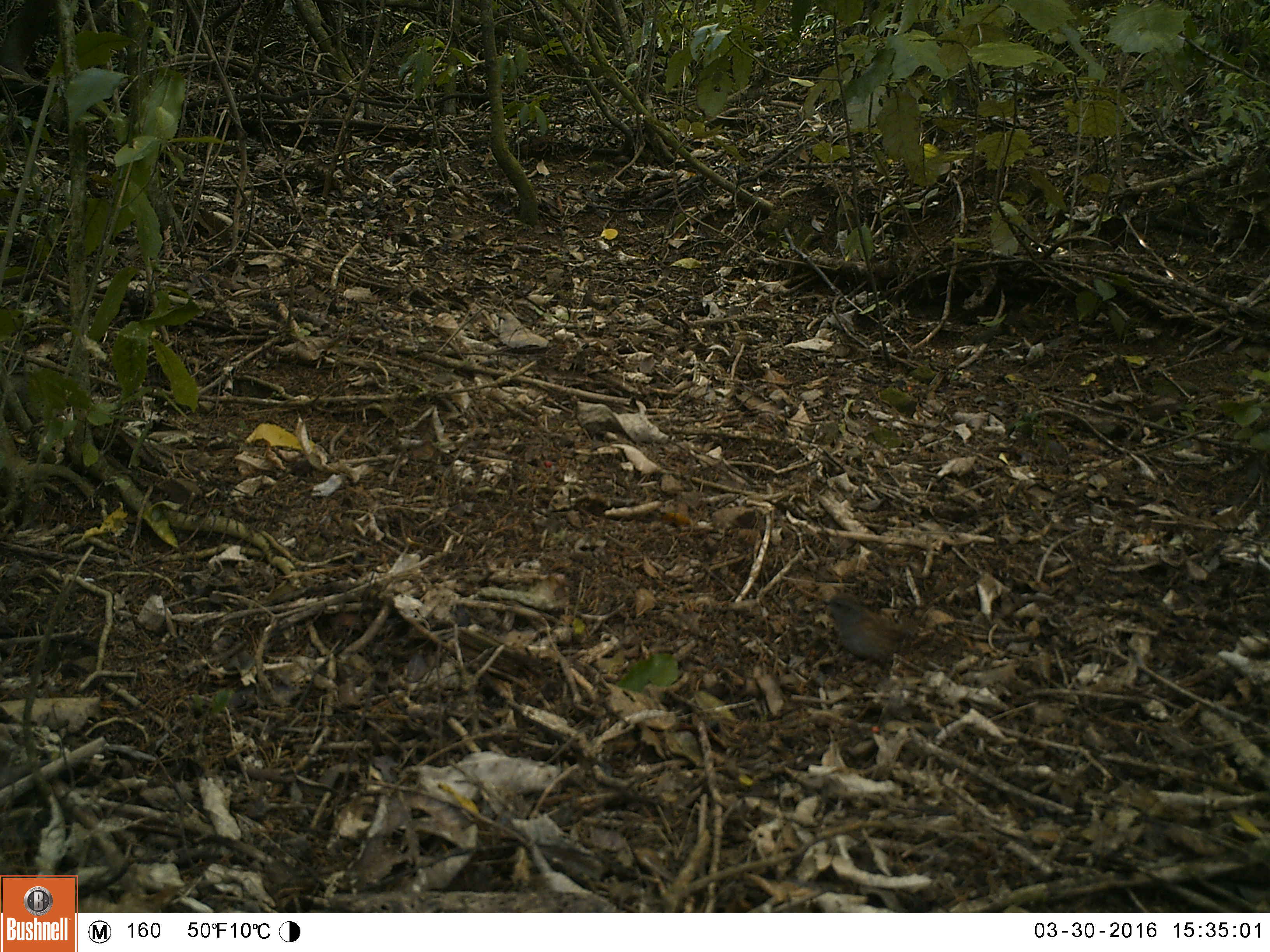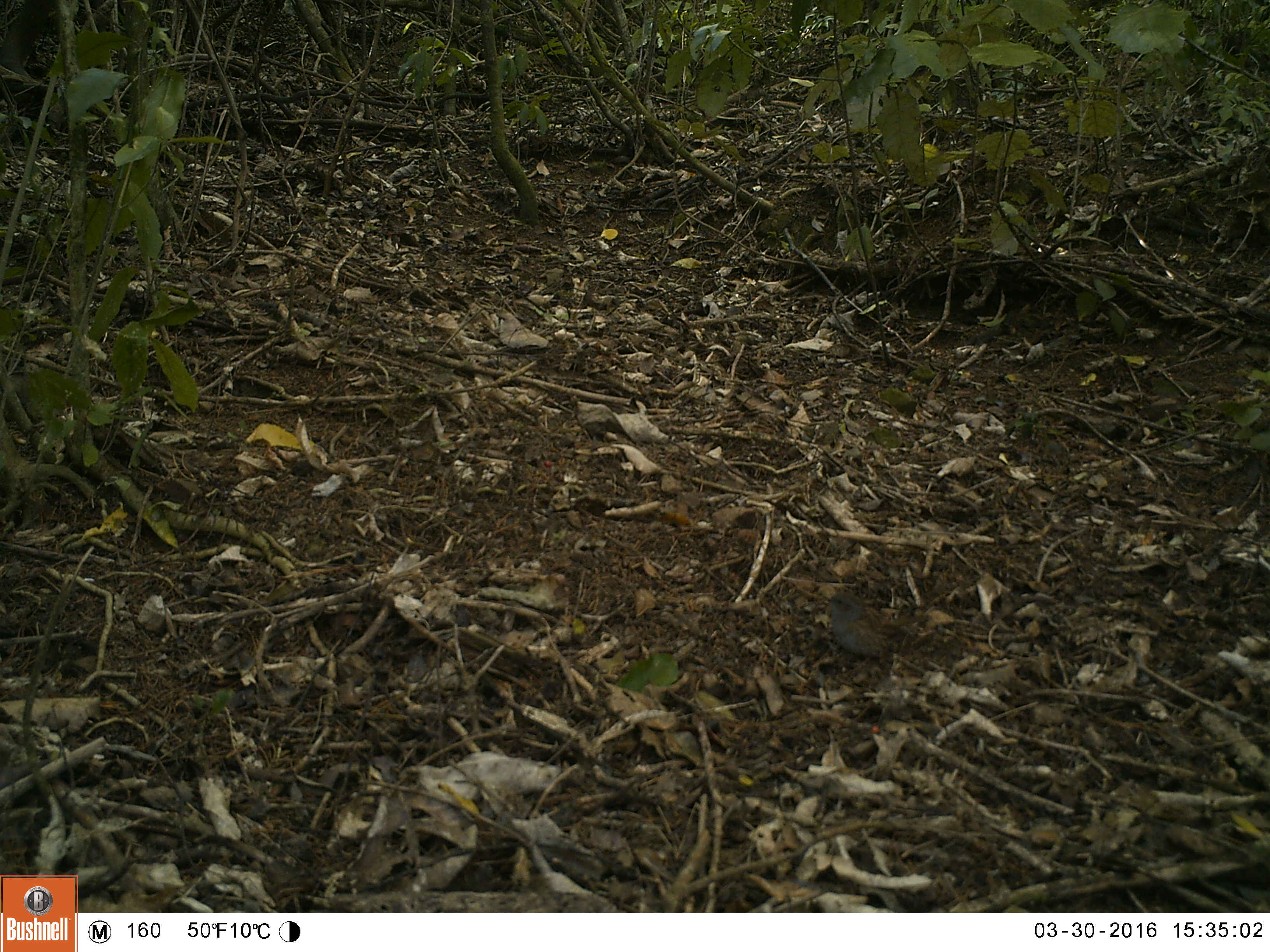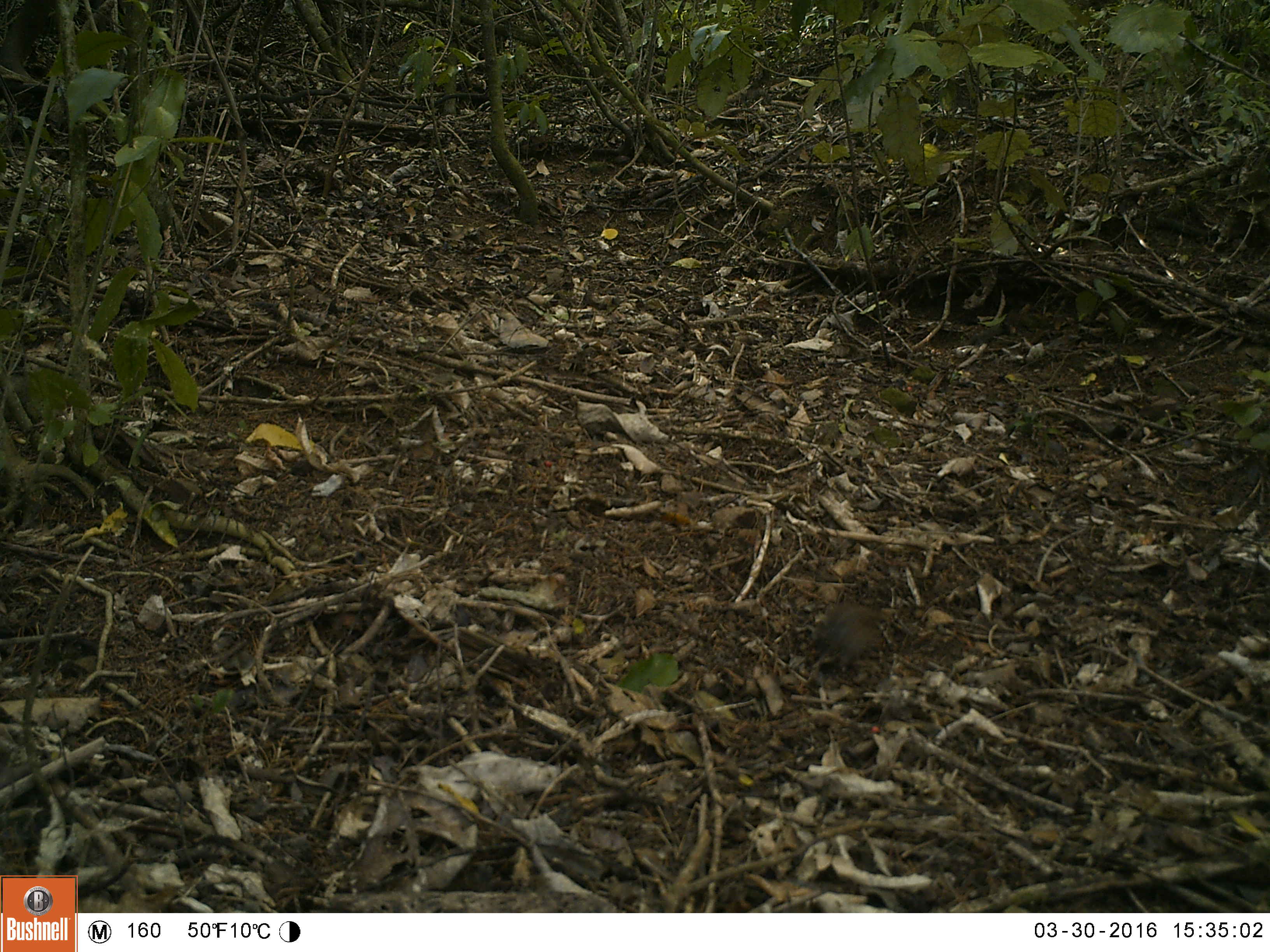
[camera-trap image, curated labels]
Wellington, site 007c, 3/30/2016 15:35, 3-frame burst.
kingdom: Animalia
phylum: Chordata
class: Aves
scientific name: Aves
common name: bird